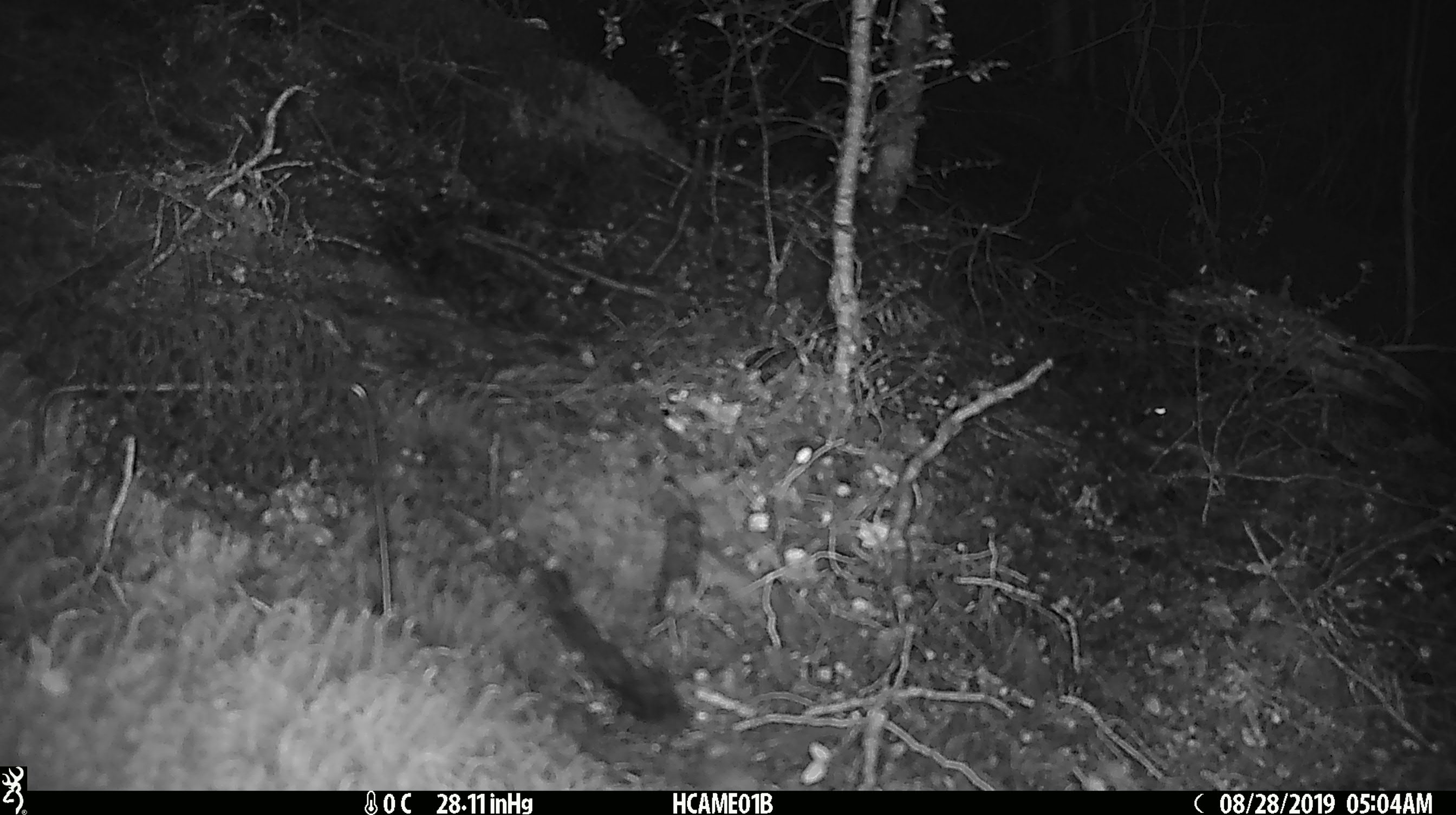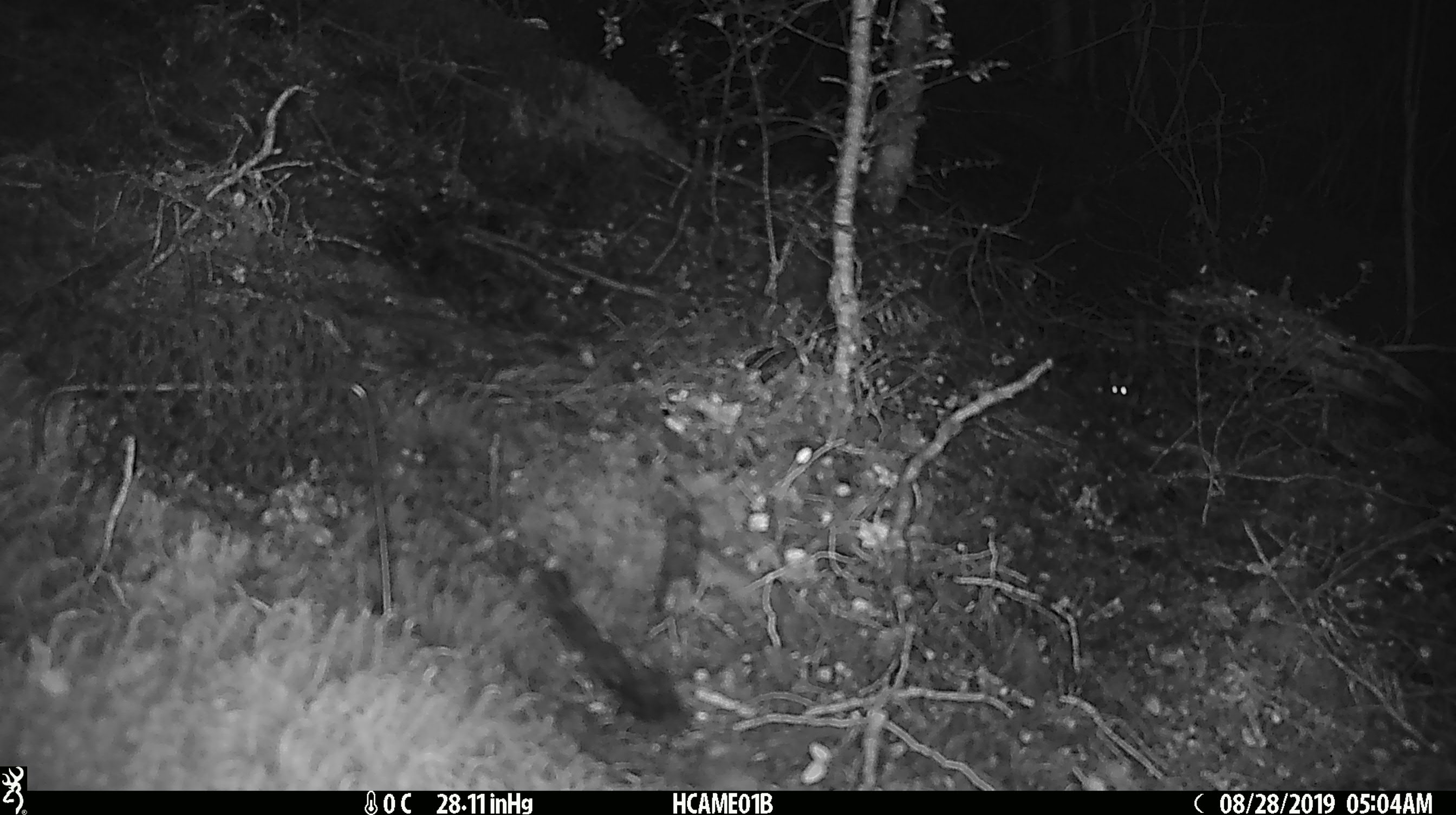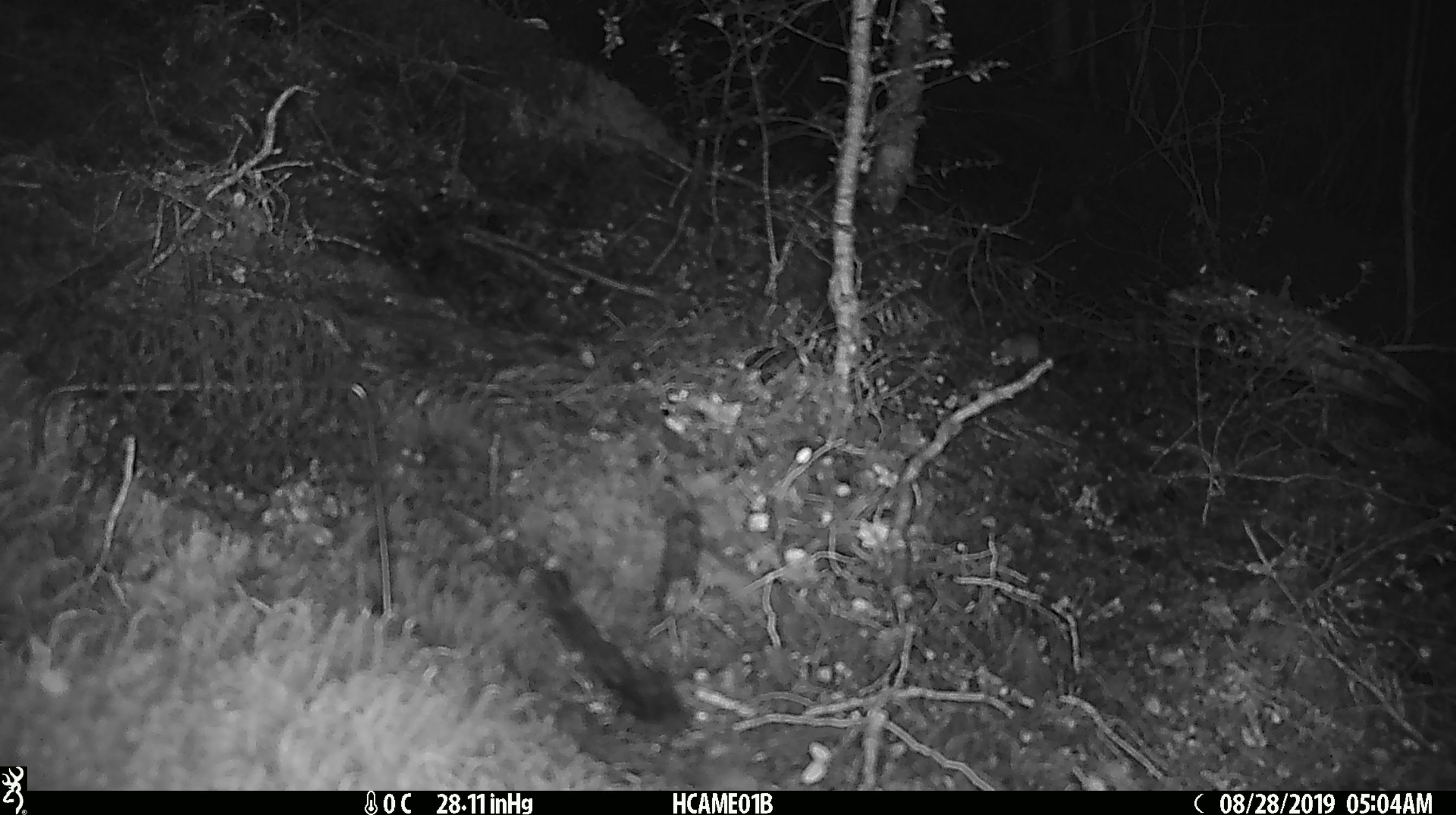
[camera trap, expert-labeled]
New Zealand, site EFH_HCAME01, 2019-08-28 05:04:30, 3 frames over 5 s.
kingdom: Animalia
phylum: Chordata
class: Mammalia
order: Rodentia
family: Muridae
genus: Mus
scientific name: Mus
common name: mouse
Mouse (Mus).